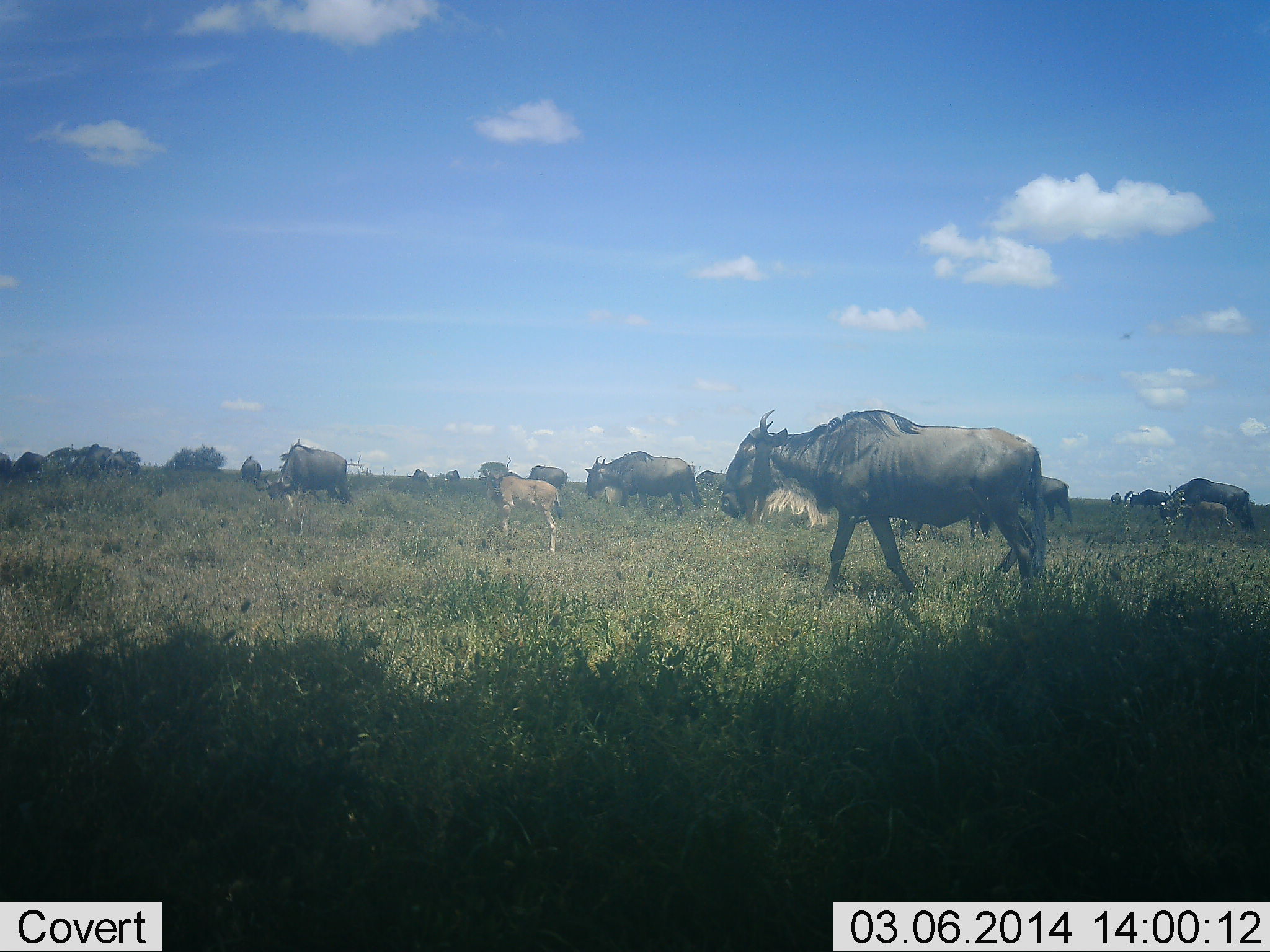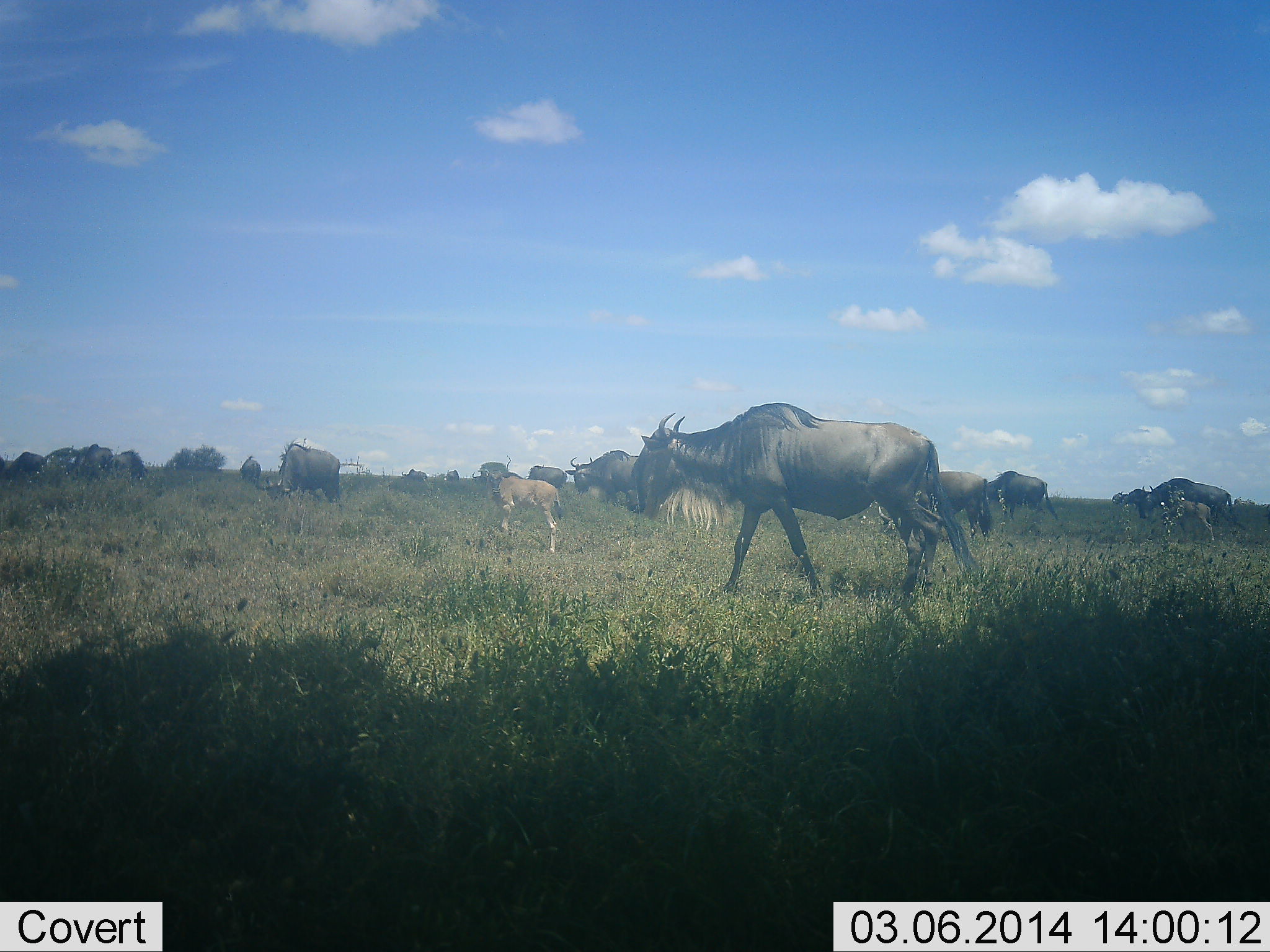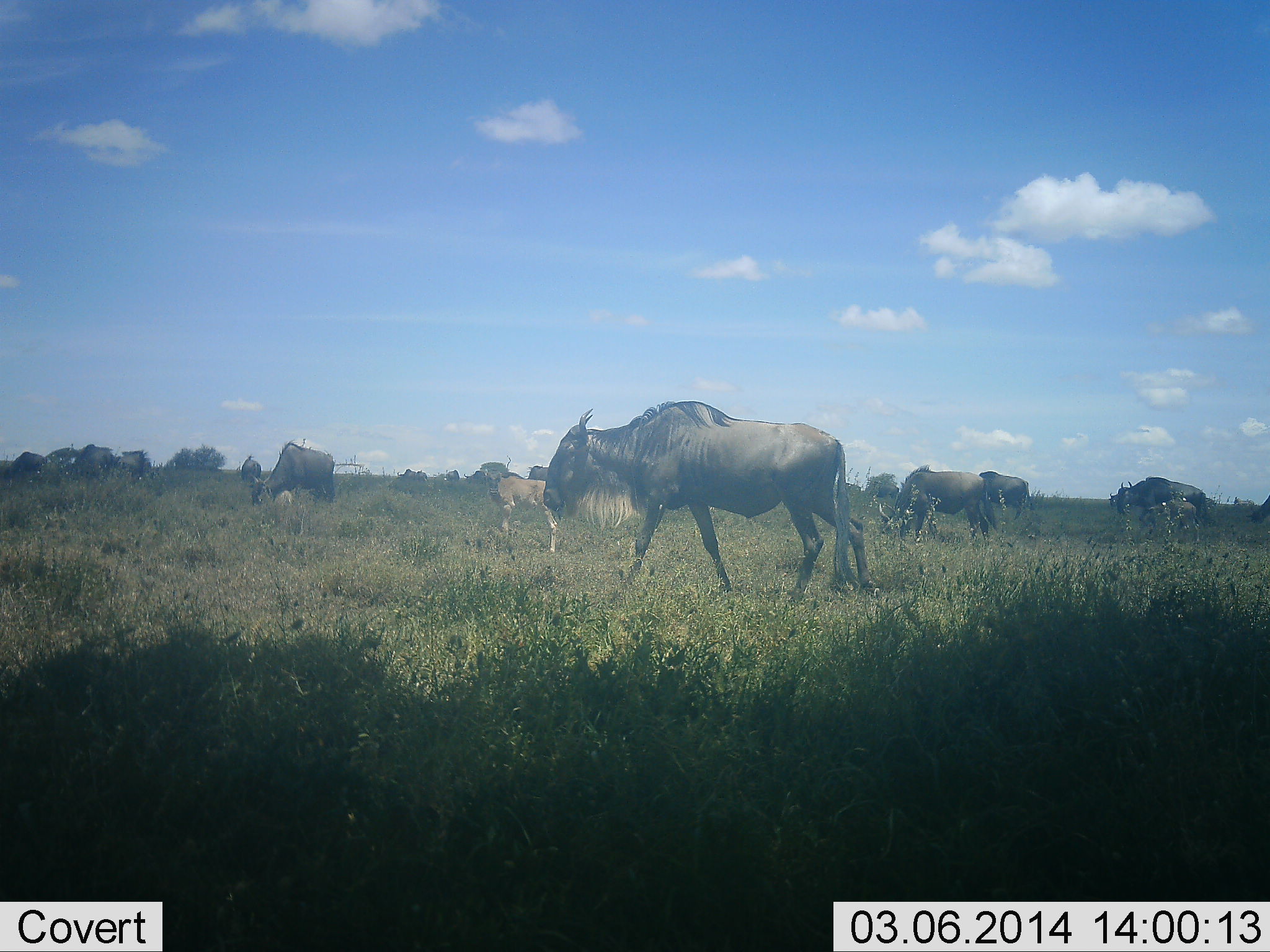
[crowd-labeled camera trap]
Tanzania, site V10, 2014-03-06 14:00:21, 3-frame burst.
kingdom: Animalia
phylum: Chordata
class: Mammalia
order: Artiodactyla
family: Bovidae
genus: Connochaetes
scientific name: Connochaetes taurinus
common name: blue wildebeest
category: wildebeest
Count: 11-50.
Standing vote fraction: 45%.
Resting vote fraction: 4%.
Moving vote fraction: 86%.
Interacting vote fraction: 6%.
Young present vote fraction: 58%.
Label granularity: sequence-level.